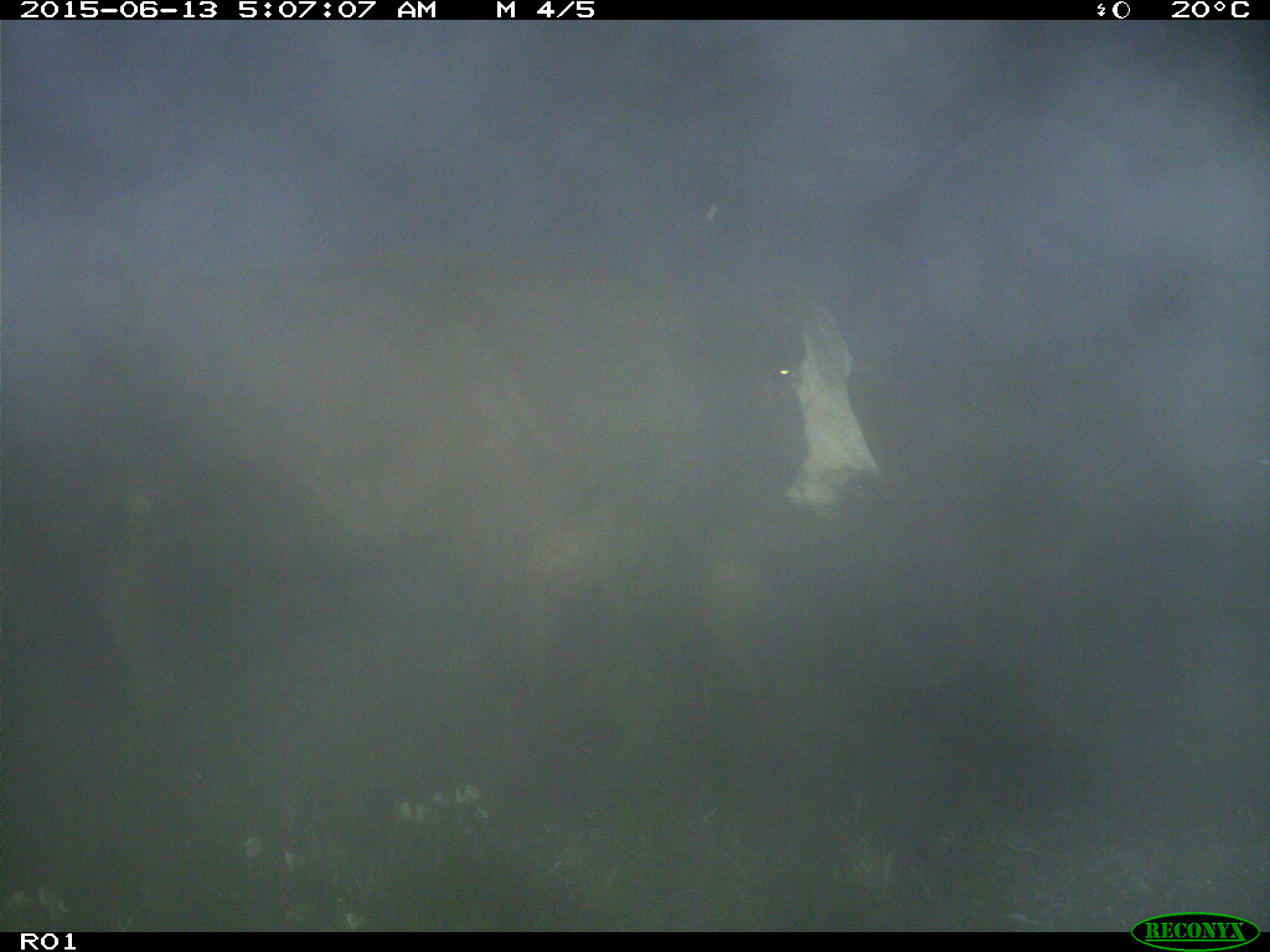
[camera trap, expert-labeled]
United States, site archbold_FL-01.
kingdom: Animalia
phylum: Chordata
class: Mammalia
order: Artiodactyla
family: Bovidae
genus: Bos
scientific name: Bos taurus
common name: domestic cow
Bos taurus (domestic cow).